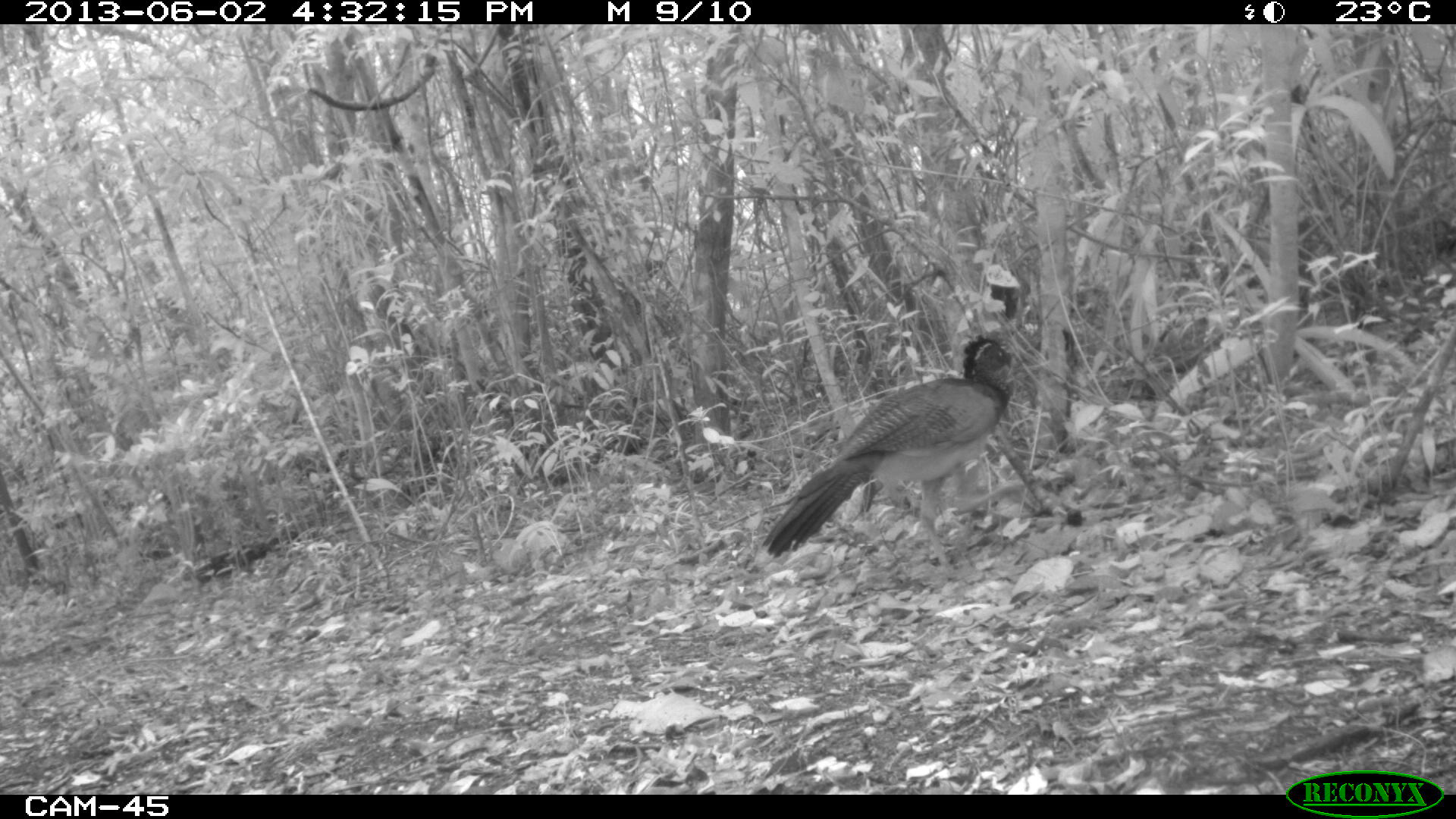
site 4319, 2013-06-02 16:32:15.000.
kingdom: Animalia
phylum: Chordata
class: Aves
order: Galliformes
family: Cracidae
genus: Crax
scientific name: Crax rubra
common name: great curassow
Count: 1.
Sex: female.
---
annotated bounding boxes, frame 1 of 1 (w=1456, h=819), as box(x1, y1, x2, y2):
crax rubra: box(759, 335, 1025, 576)